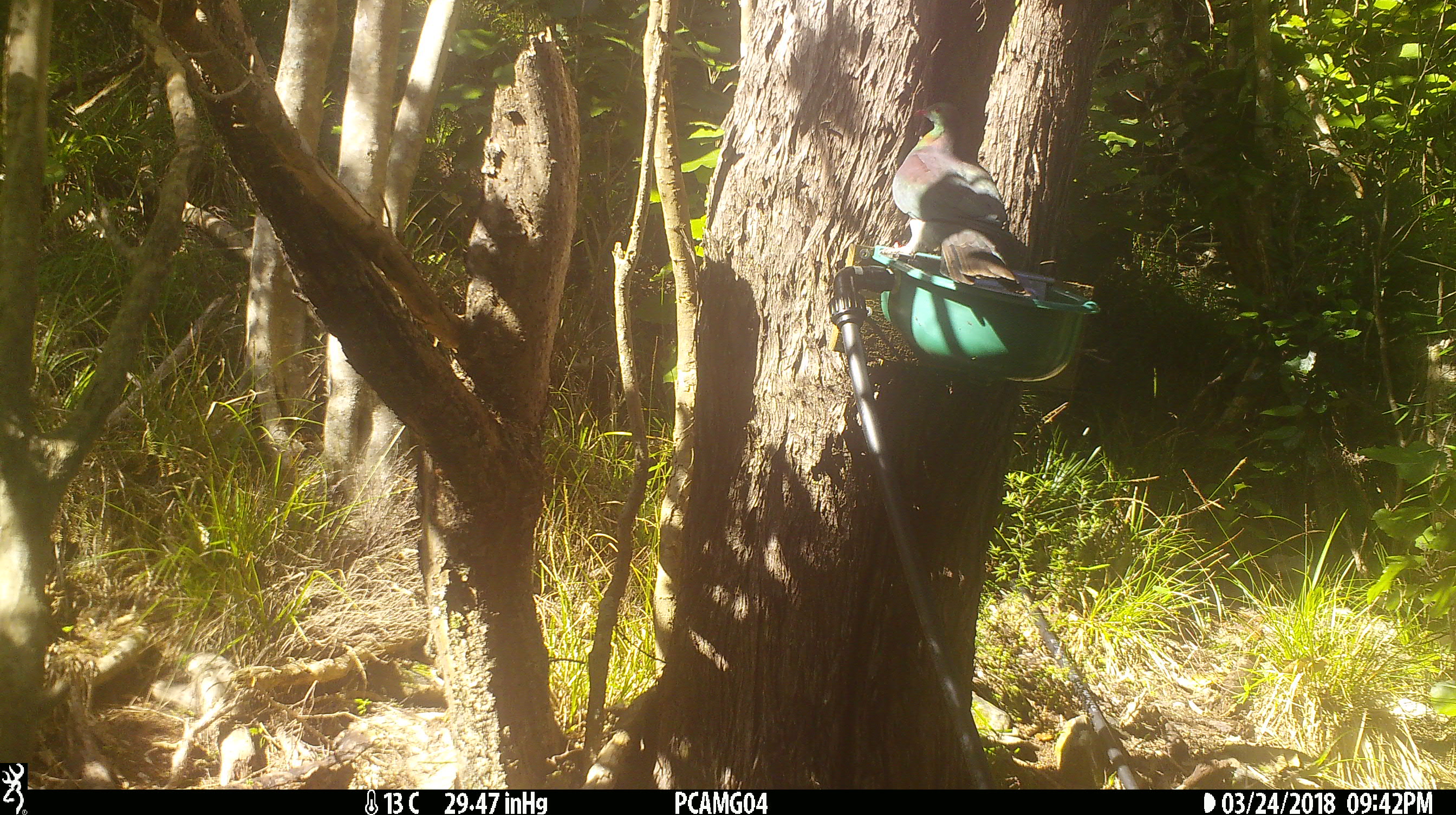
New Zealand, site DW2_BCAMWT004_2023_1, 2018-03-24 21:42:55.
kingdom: Animalia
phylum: Chordata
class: Aves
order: Columbiformes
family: Columbidae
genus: Hemiphaga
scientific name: Hemiphaga novaeseelandiae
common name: new zealand pigeon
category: kereru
Kereru (new zealand pigeon) (Hemiphaga novaeseelandiae).